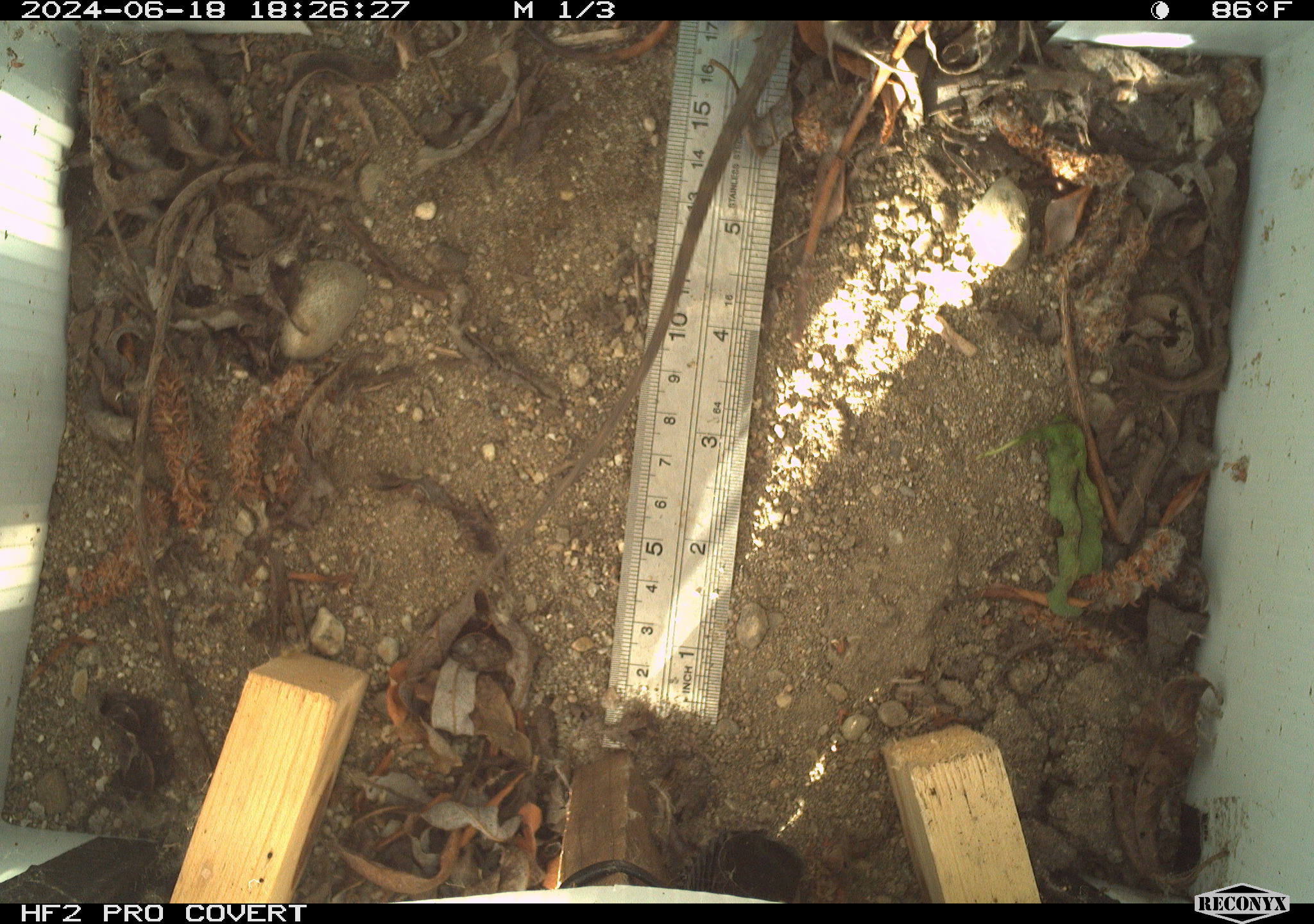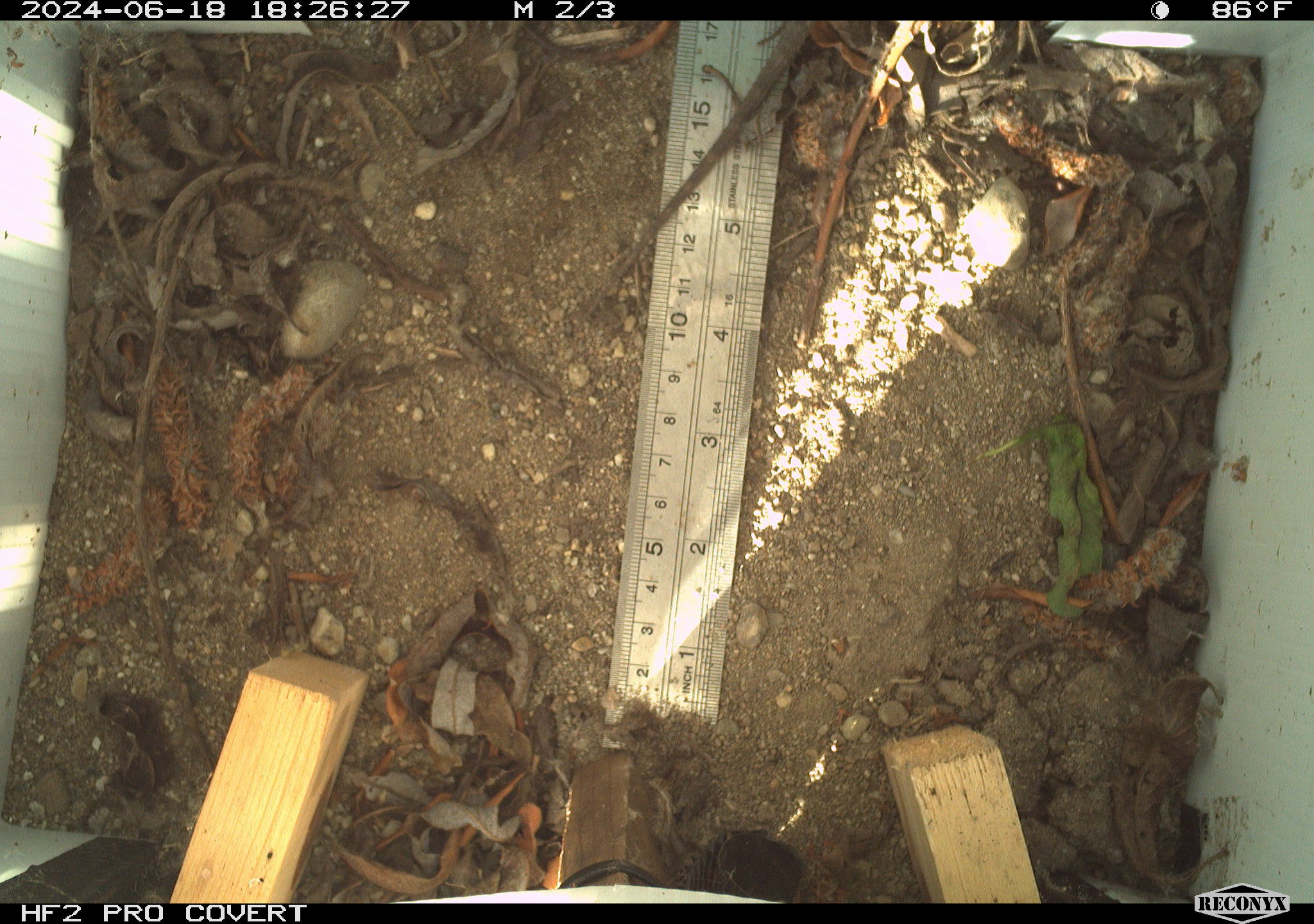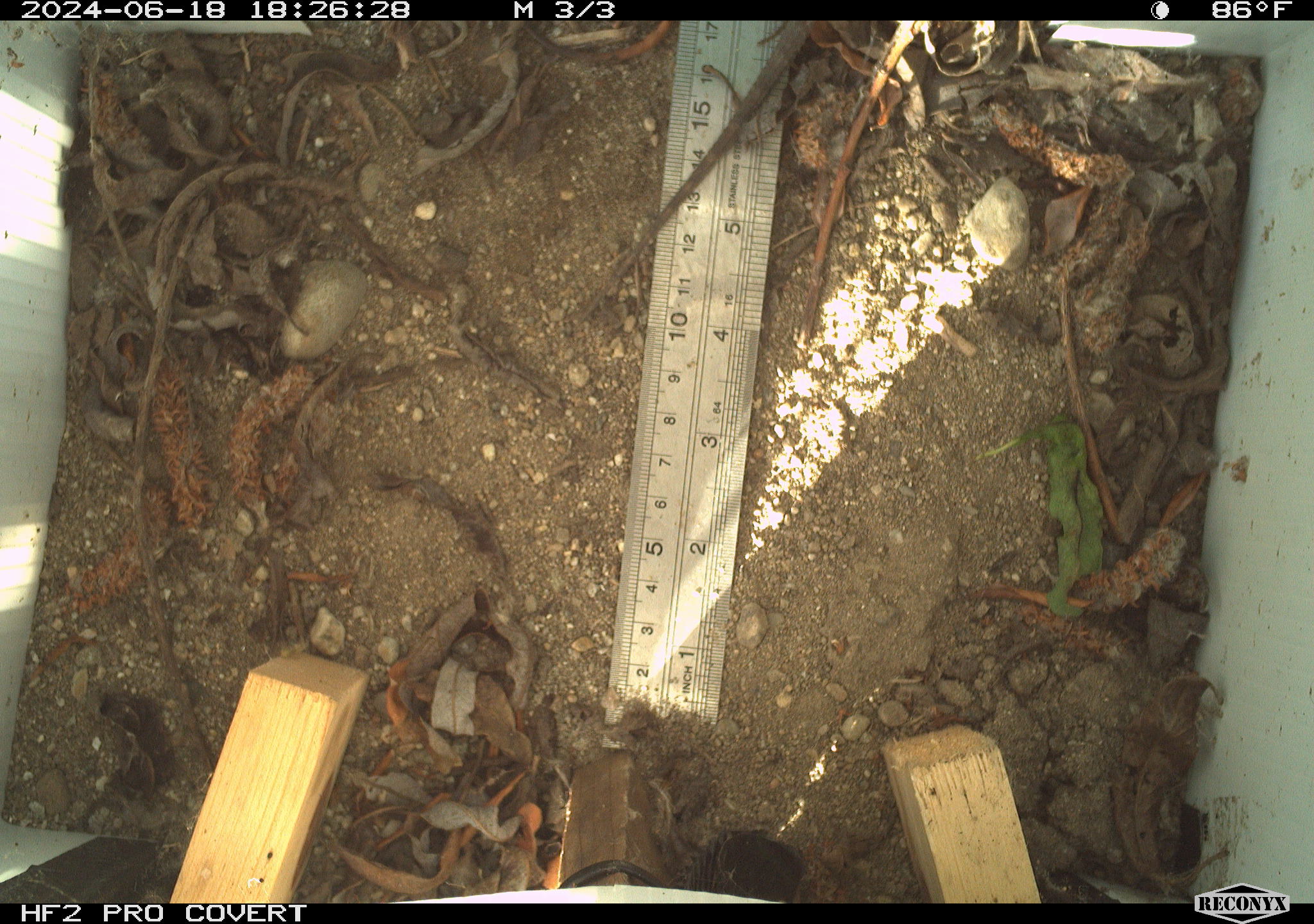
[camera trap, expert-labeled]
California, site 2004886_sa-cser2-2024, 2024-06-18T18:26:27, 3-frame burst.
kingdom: Animalia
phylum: Chordata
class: Reptilia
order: Squamata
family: Phrynosomatidae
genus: Sceloporus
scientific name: Sceloporus occidentalis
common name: western fence lizard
Western fence lizard (Sceloporus occidentalis).